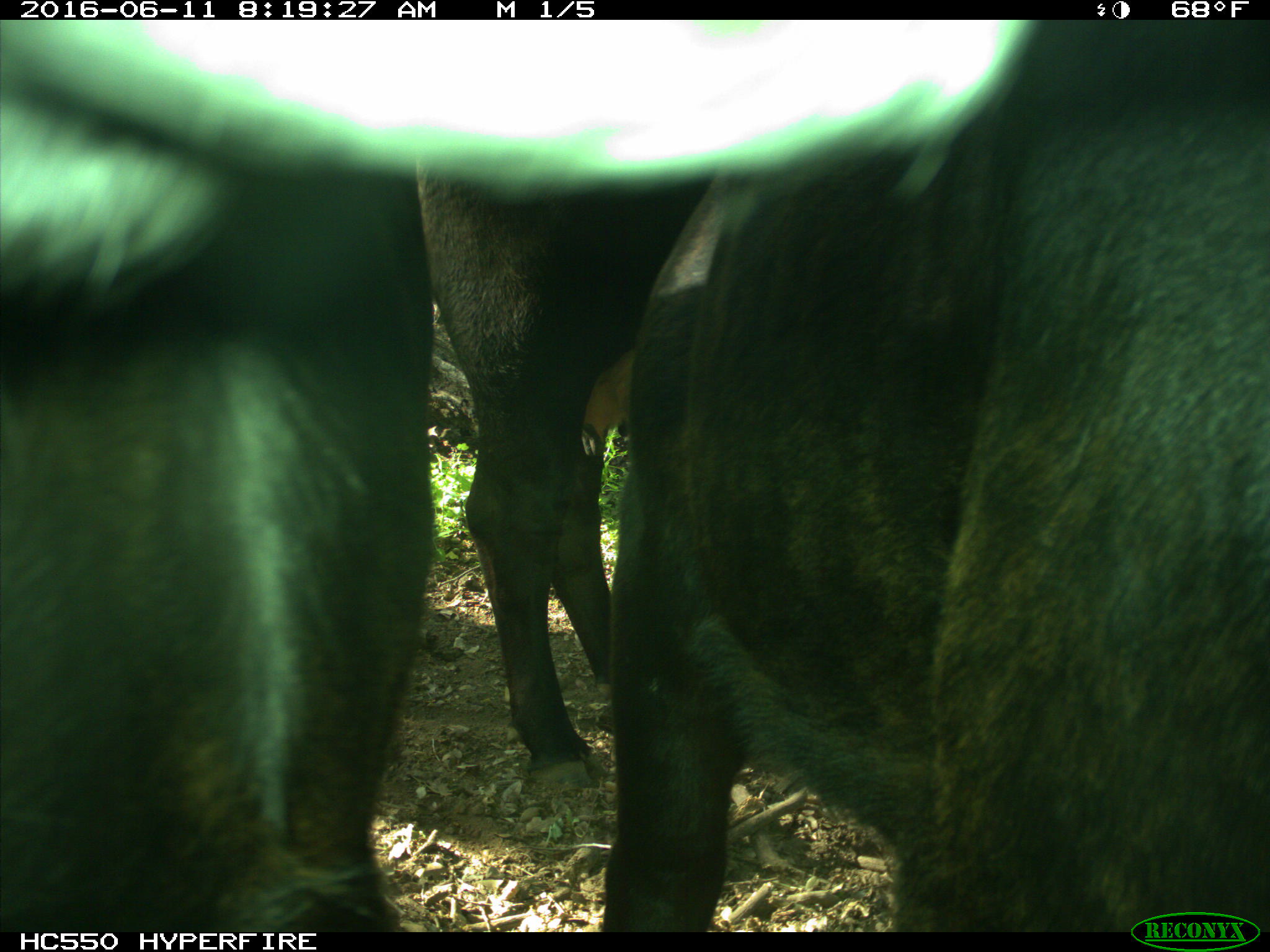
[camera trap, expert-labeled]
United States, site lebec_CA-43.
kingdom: Animalia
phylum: Chordata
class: Mammalia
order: Artiodactyla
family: Bovidae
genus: Bos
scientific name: Bos taurus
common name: domestic cow